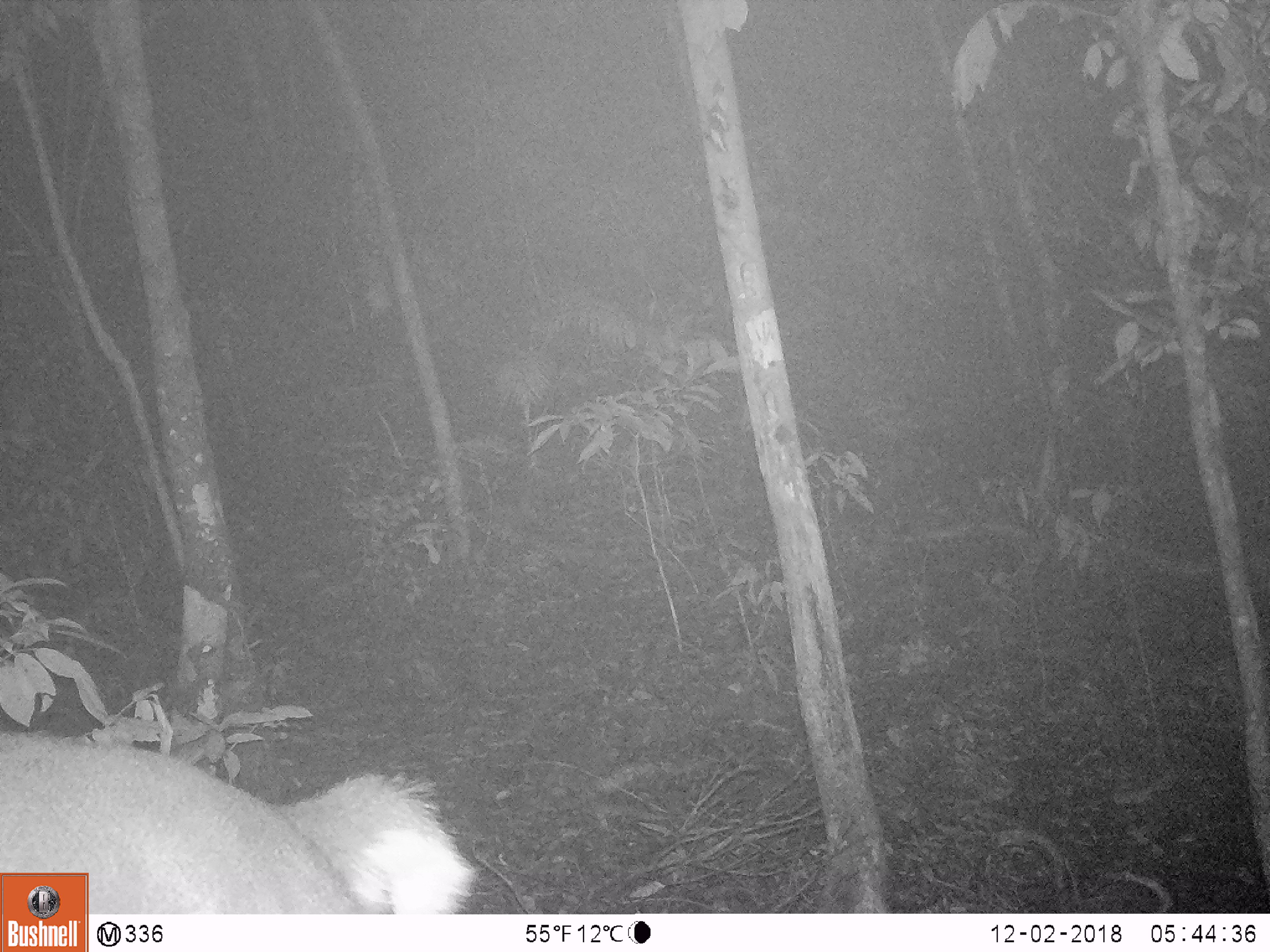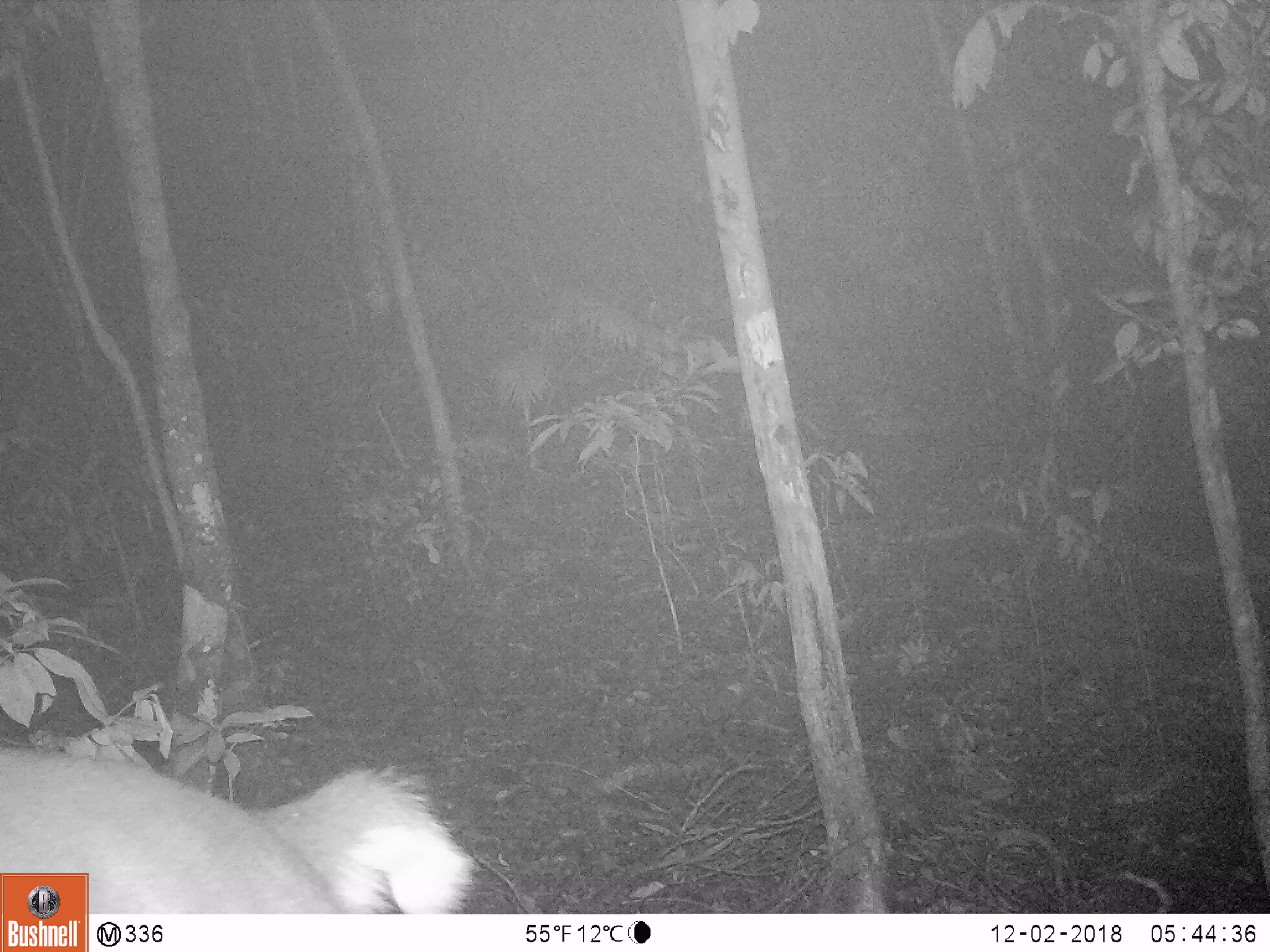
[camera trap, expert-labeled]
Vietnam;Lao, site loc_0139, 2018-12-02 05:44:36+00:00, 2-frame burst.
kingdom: Animalia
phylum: Chordata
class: Mammalia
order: Artiodactyla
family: Cervidae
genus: Muntiacus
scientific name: Muntiacus vuquangensis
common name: large-antlered muntjac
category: large antlered muntjac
Large antlered muntjac (large-antlered muntjac) (Muntiacus vuquangensis). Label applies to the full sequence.